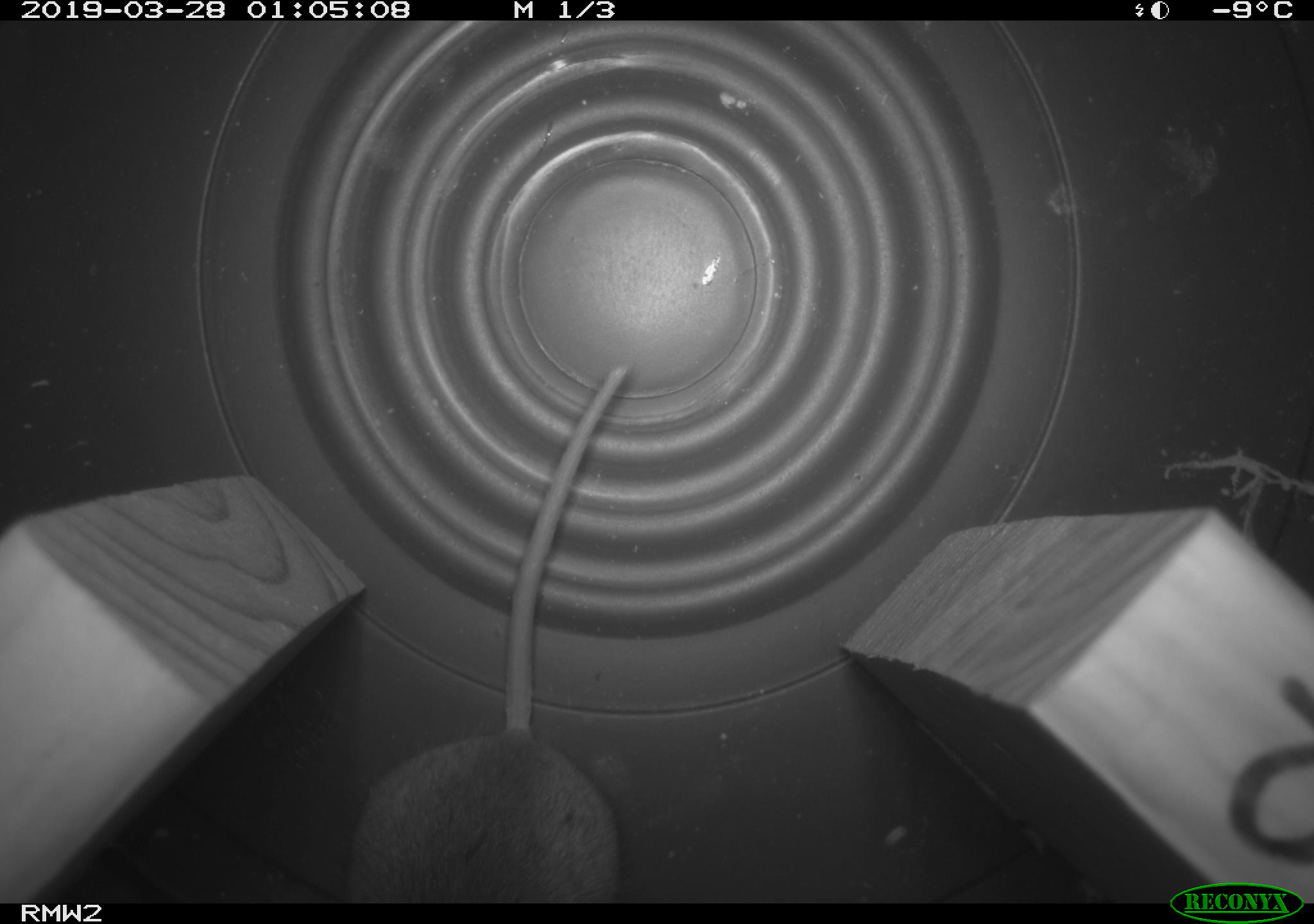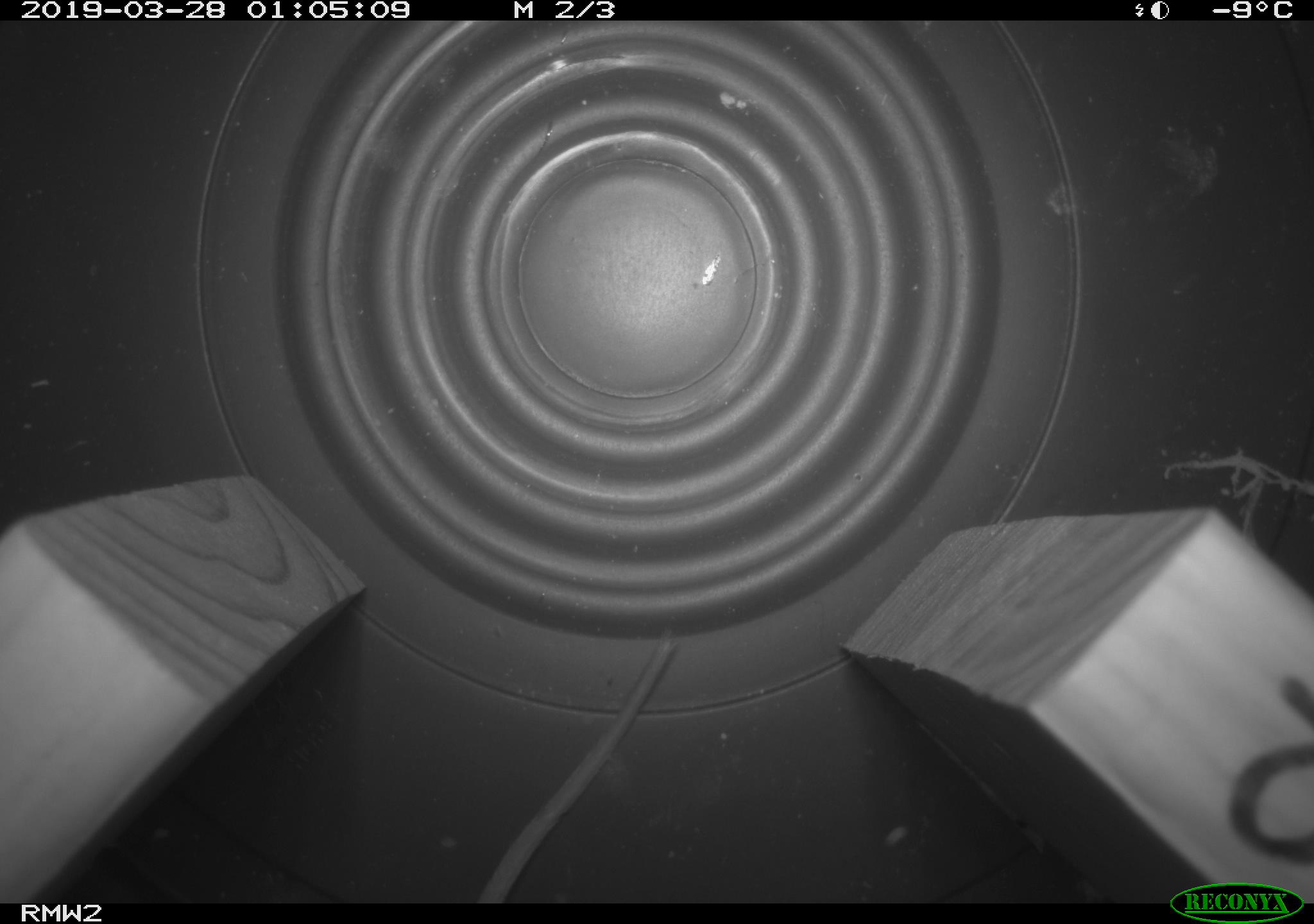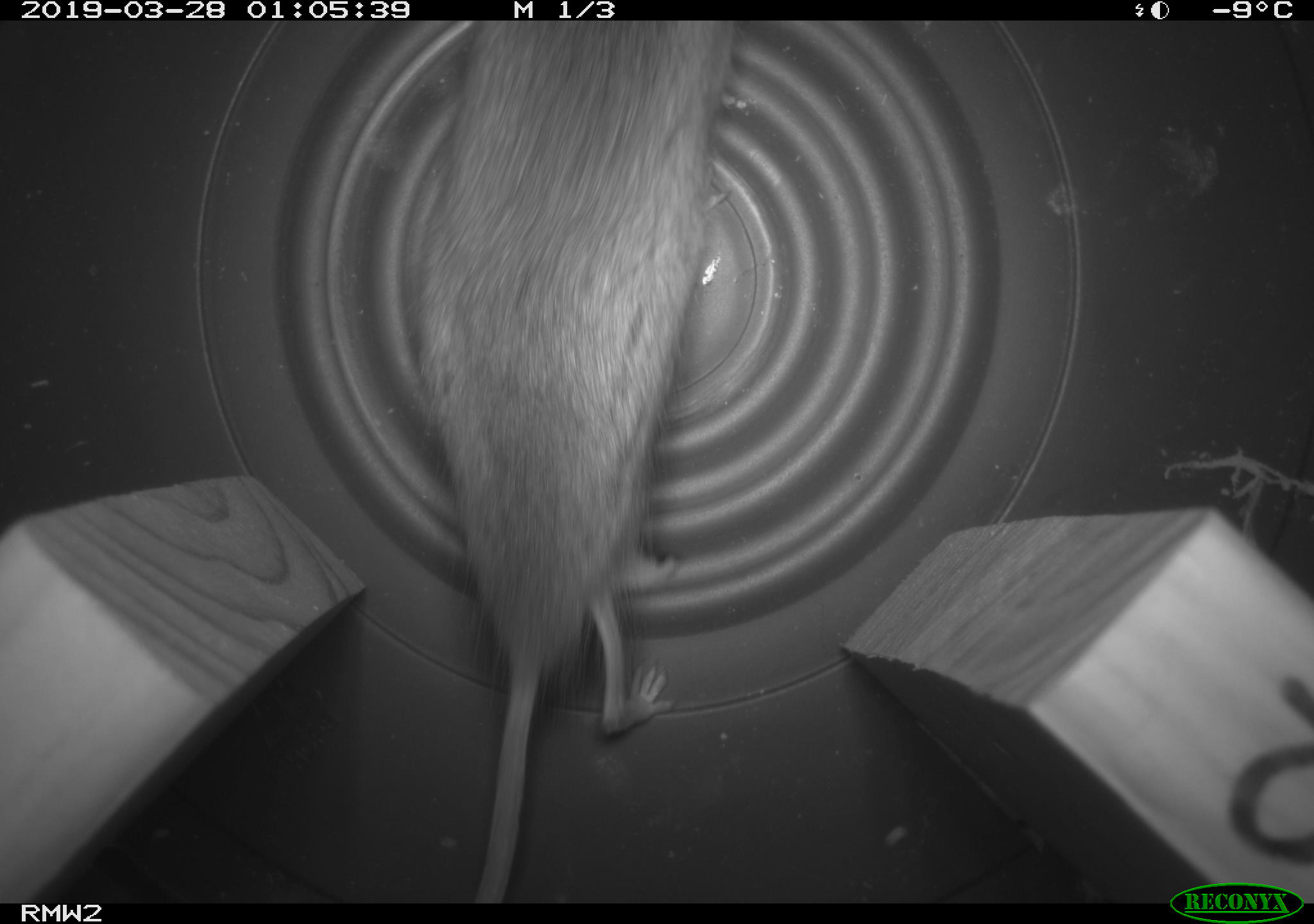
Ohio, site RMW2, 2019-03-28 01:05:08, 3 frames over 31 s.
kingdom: Animalia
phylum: Chordata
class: Mammalia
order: Rodentia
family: Cricetidae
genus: Peromyscus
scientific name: Peromyscus leucopus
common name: white-footed mouse